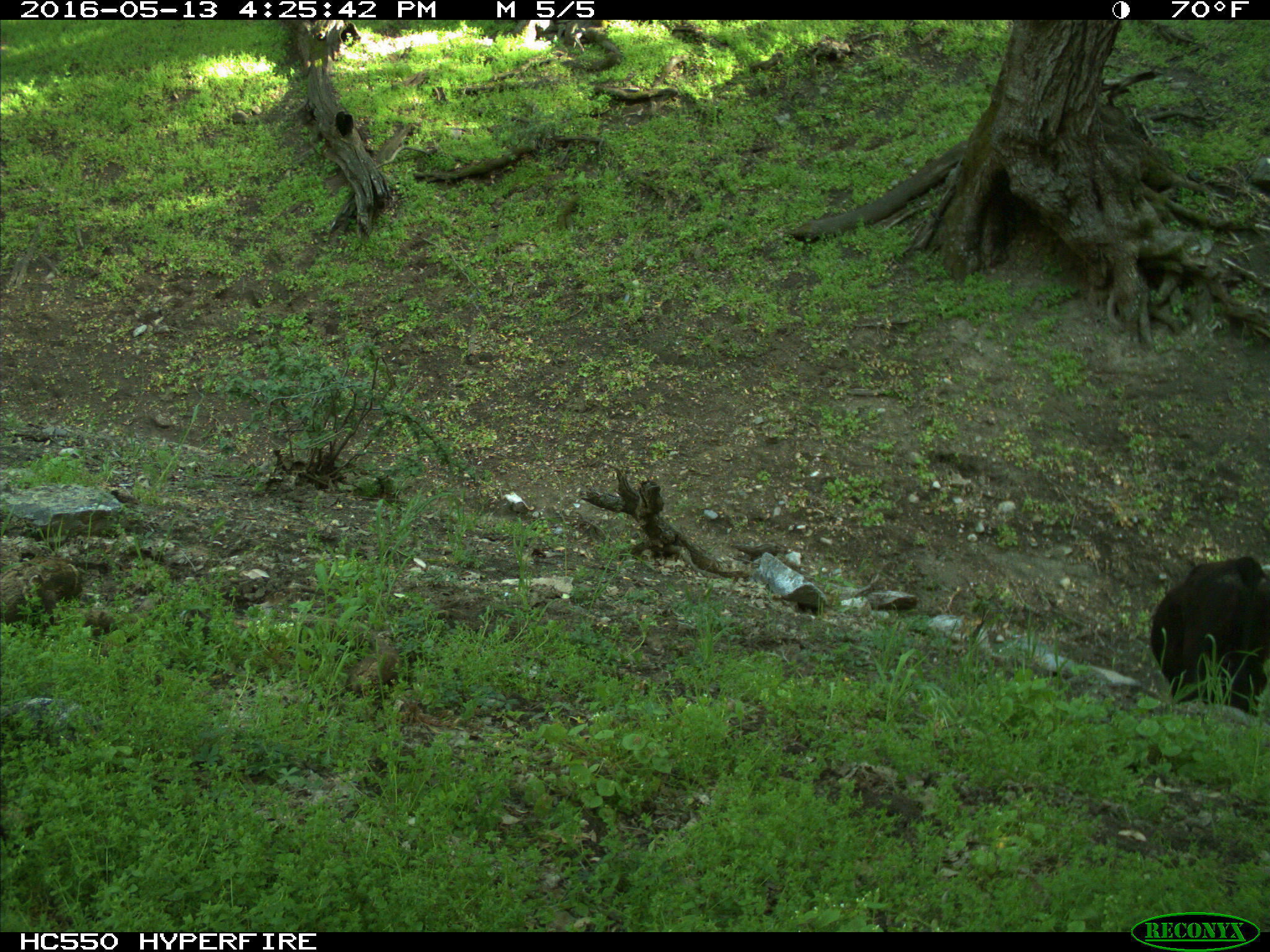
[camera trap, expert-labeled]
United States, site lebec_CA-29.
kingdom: Animalia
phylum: Chordata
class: Mammalia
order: Artiodactyla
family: Bovidae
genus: Bos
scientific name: Bos taurus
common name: domestic cow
Bos taurus (domestic cow).